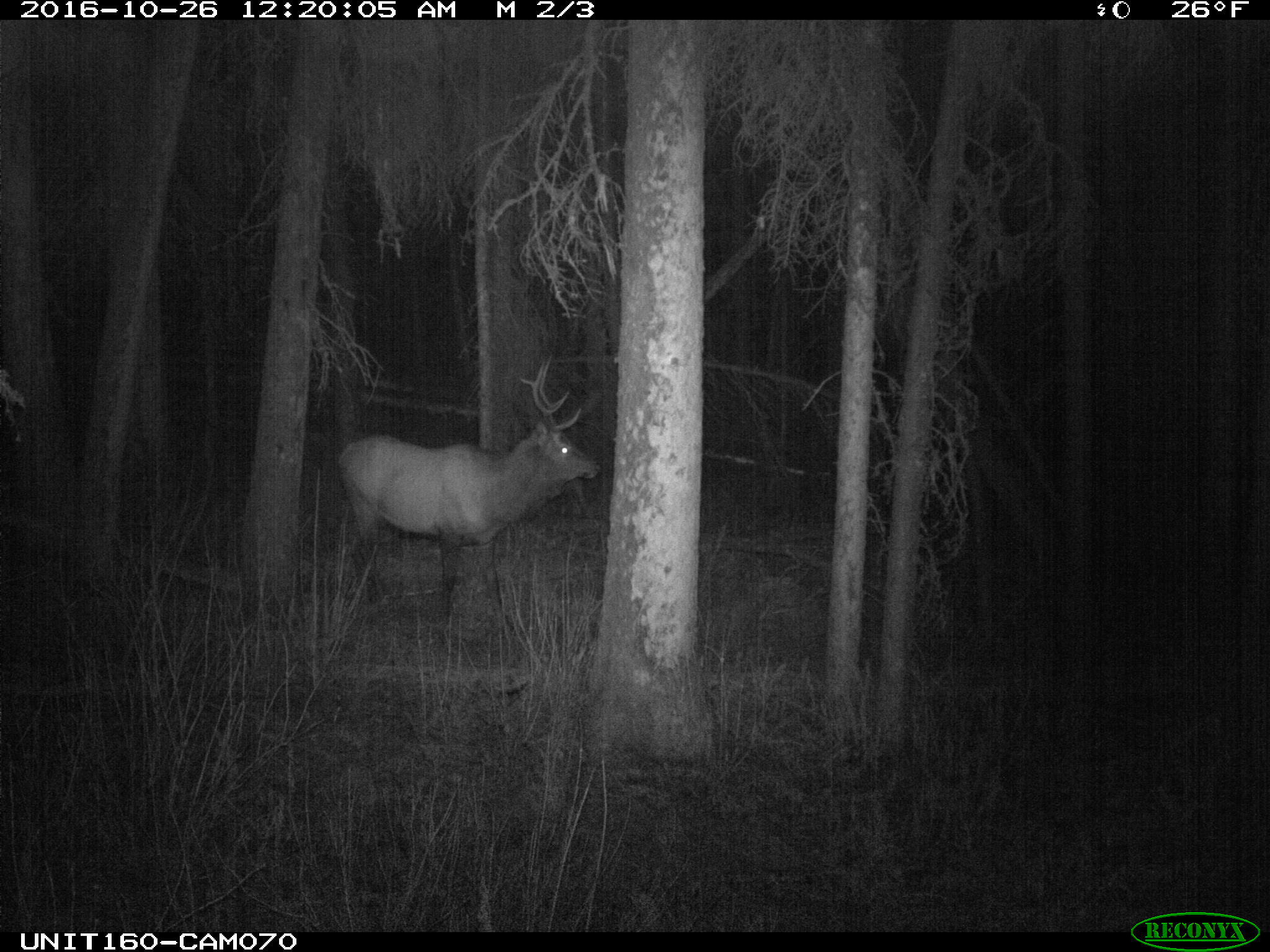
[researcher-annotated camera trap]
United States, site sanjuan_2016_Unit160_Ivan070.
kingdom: Animalia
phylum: Chordata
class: Mammalia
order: Artiodactyla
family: Cervidae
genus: Cervus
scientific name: Cervus elaphus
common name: red deer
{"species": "Cervus elaphus (red deer)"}